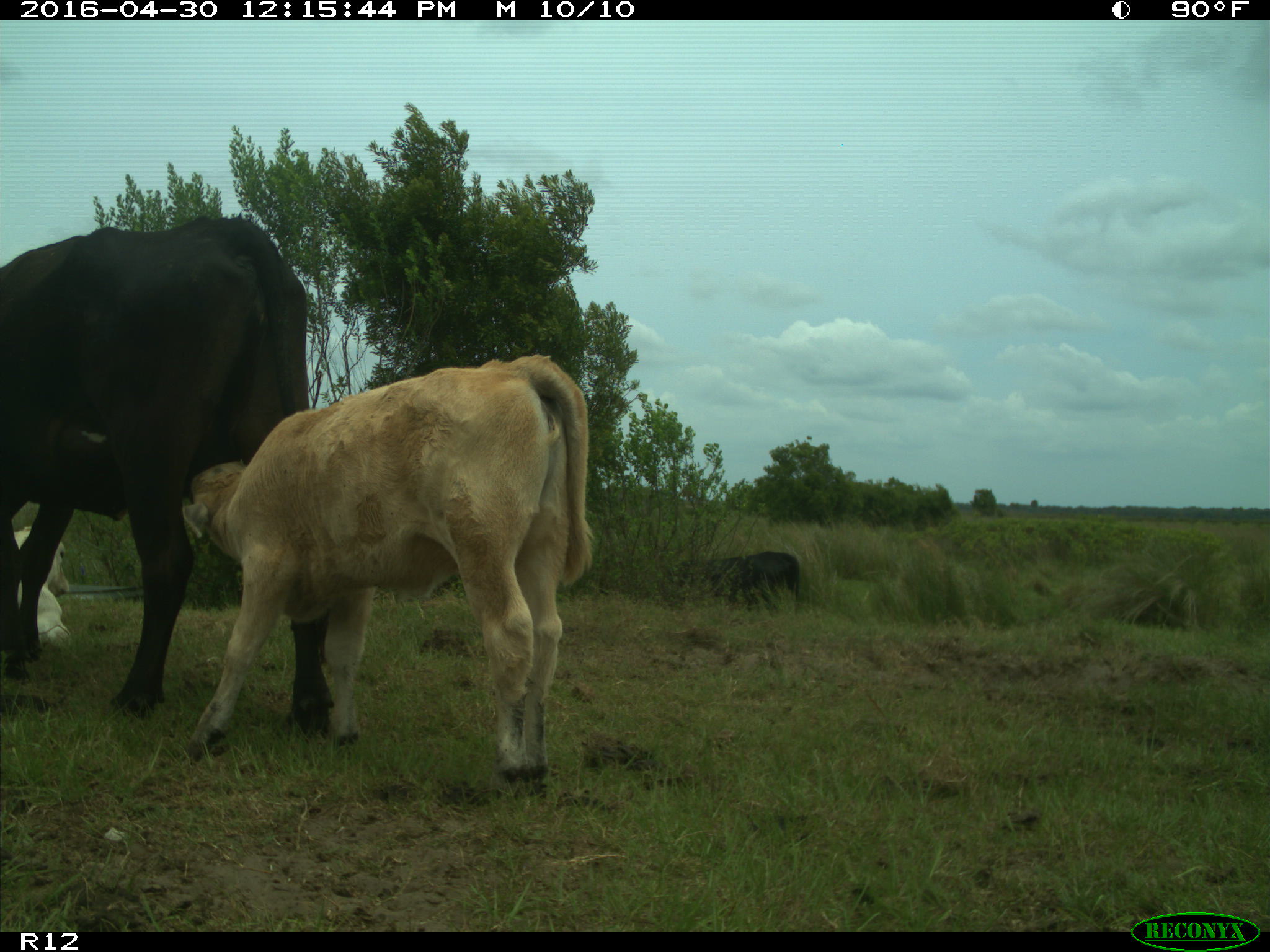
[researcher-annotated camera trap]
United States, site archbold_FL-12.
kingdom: Animalia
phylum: Chordata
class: Mammalia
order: Artiodactyla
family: Bovidae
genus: Bos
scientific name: Bos taurus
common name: domestic cow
Bos taurus (domestic cow).